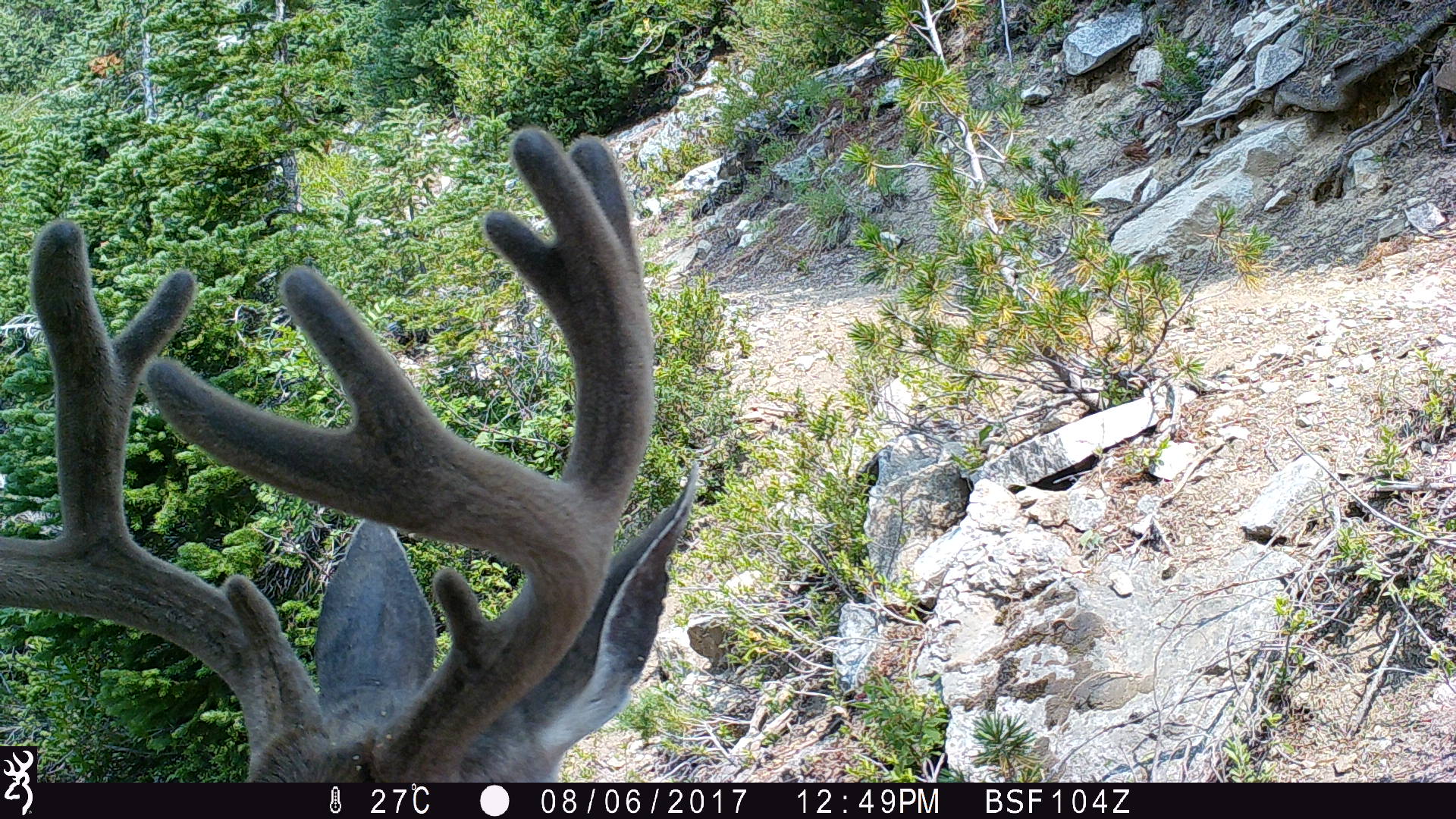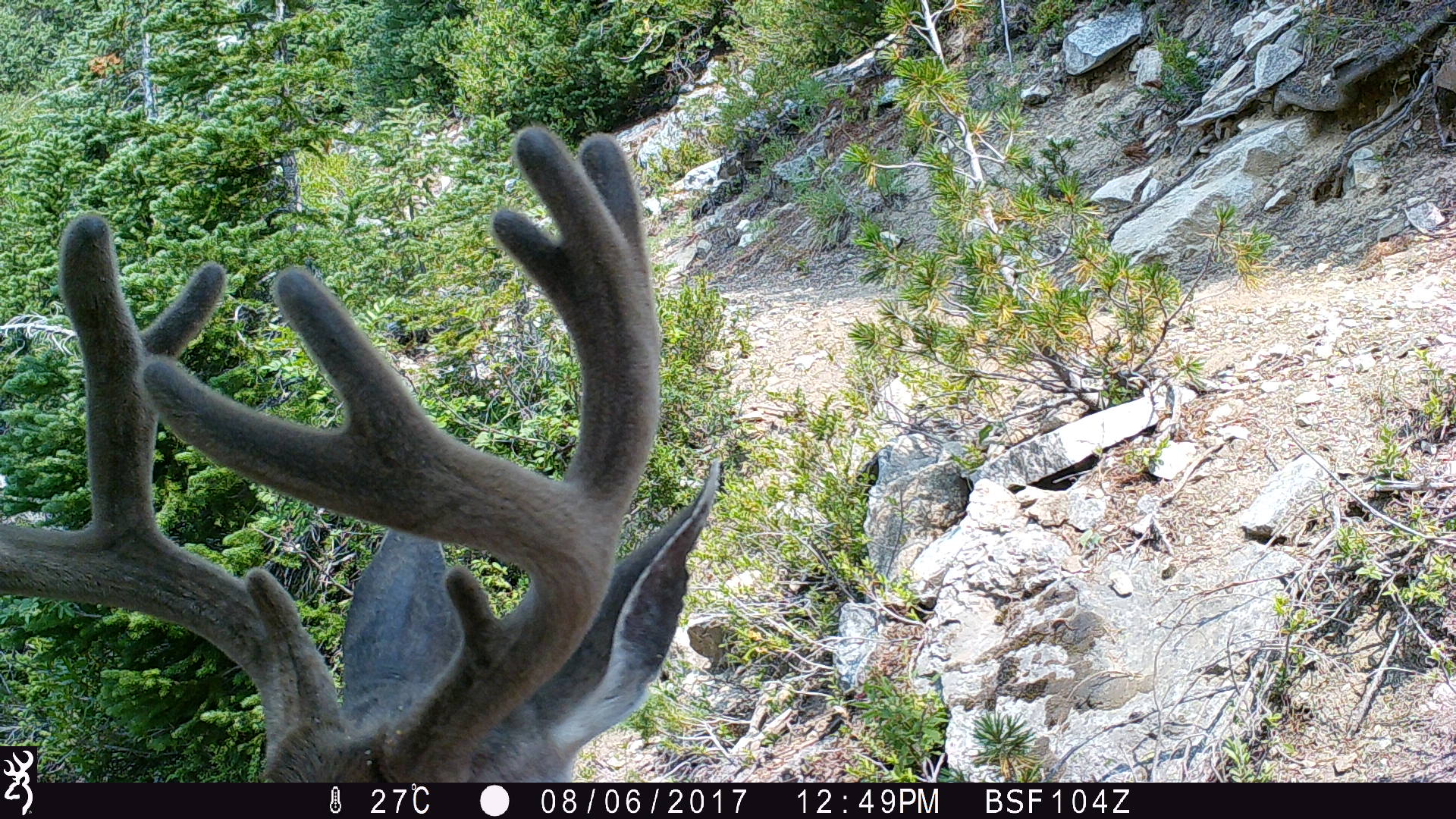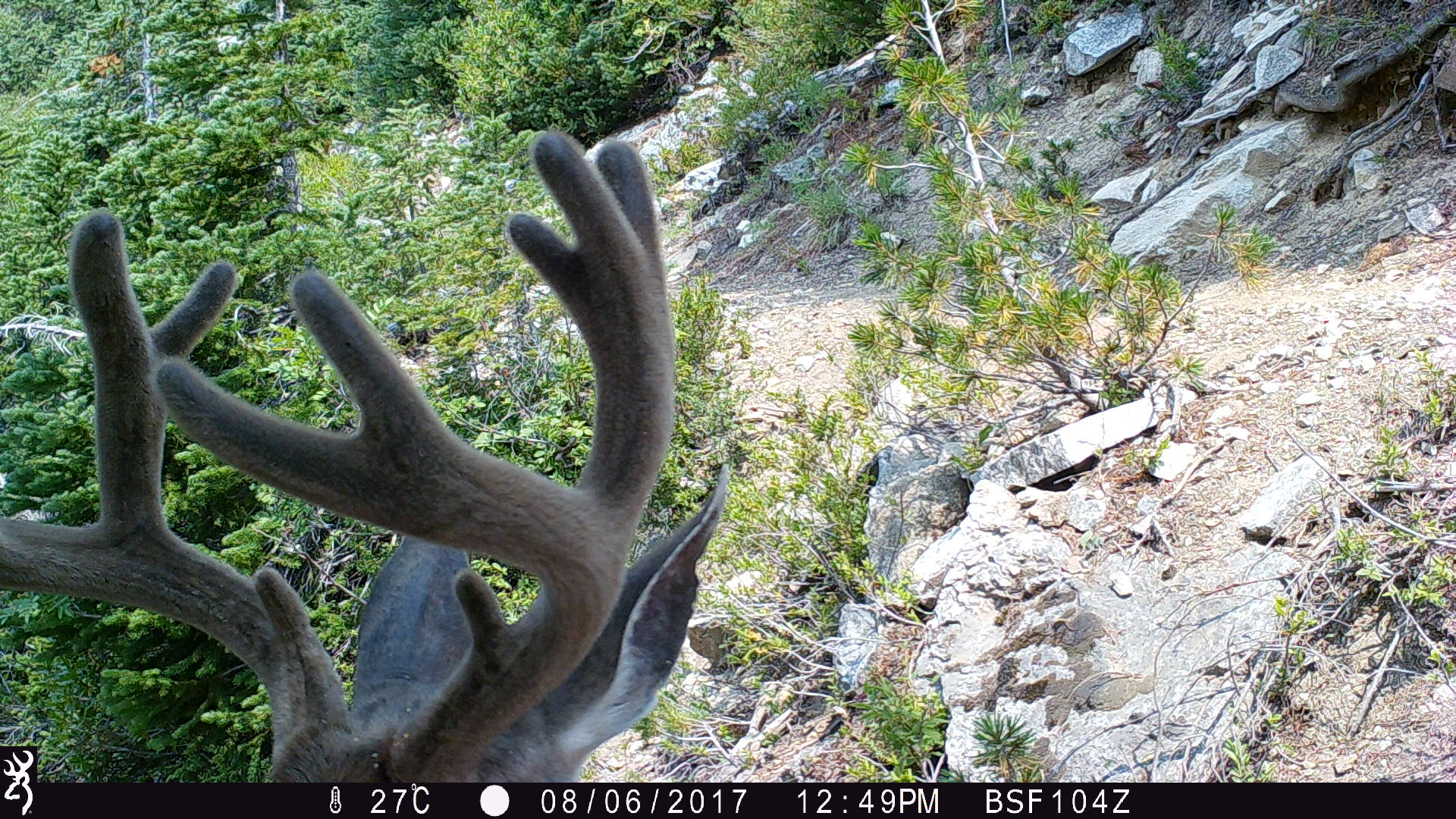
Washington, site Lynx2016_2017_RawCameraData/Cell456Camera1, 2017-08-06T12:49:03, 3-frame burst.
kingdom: Animalia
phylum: Chordata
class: Mammalia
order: Artiodactyla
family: Cervidae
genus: Odocoileus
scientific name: Odocoileus hemionus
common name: mule deer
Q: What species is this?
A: Odocoileus hemionus (mule deer).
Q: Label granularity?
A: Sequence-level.